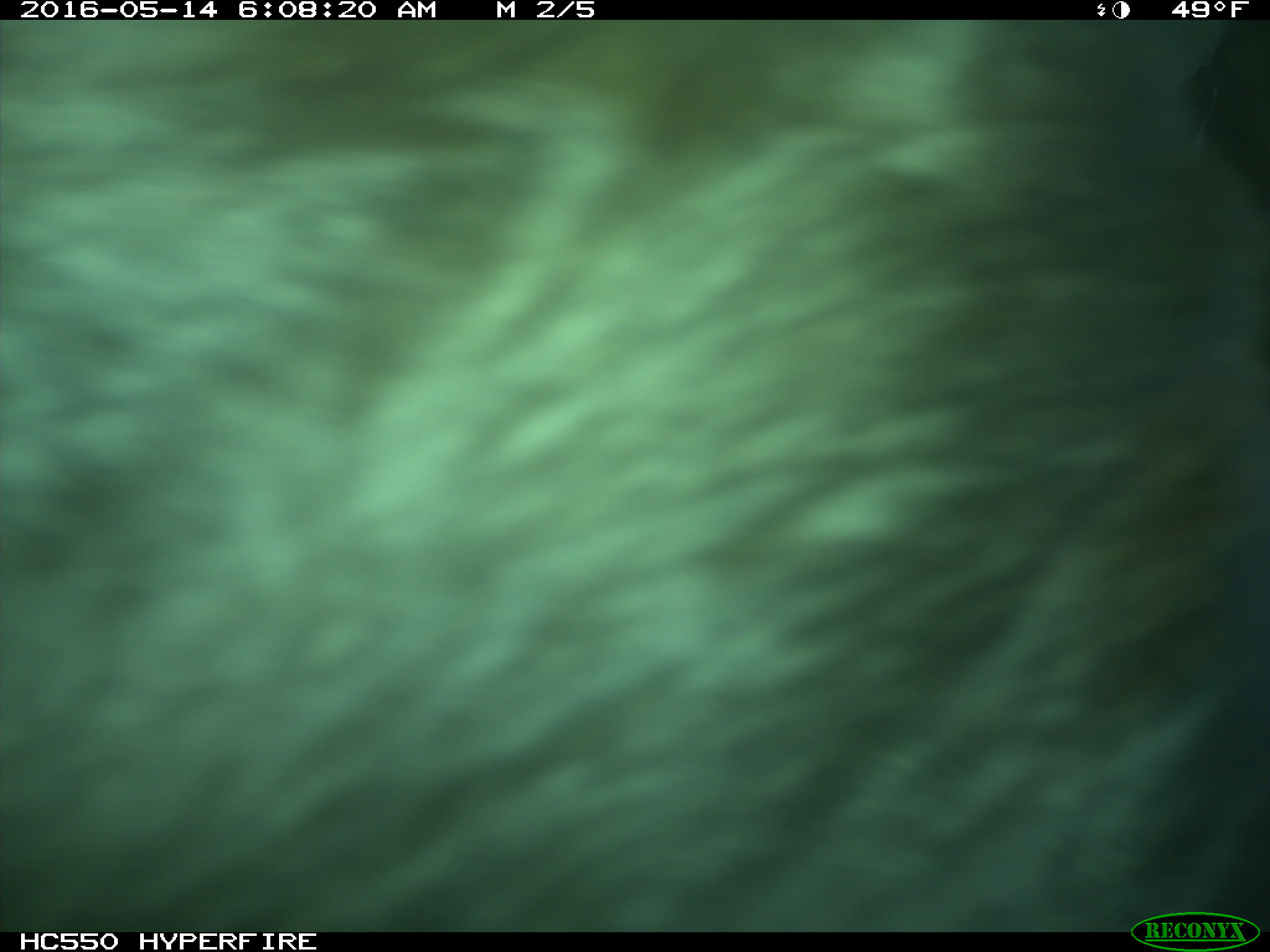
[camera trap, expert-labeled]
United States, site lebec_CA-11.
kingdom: Animalia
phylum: Chordata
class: Mammalia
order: Artiodactyla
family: Bovidae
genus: Bos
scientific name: Bos taurus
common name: domestic cow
Bos taurus (domestic cow).